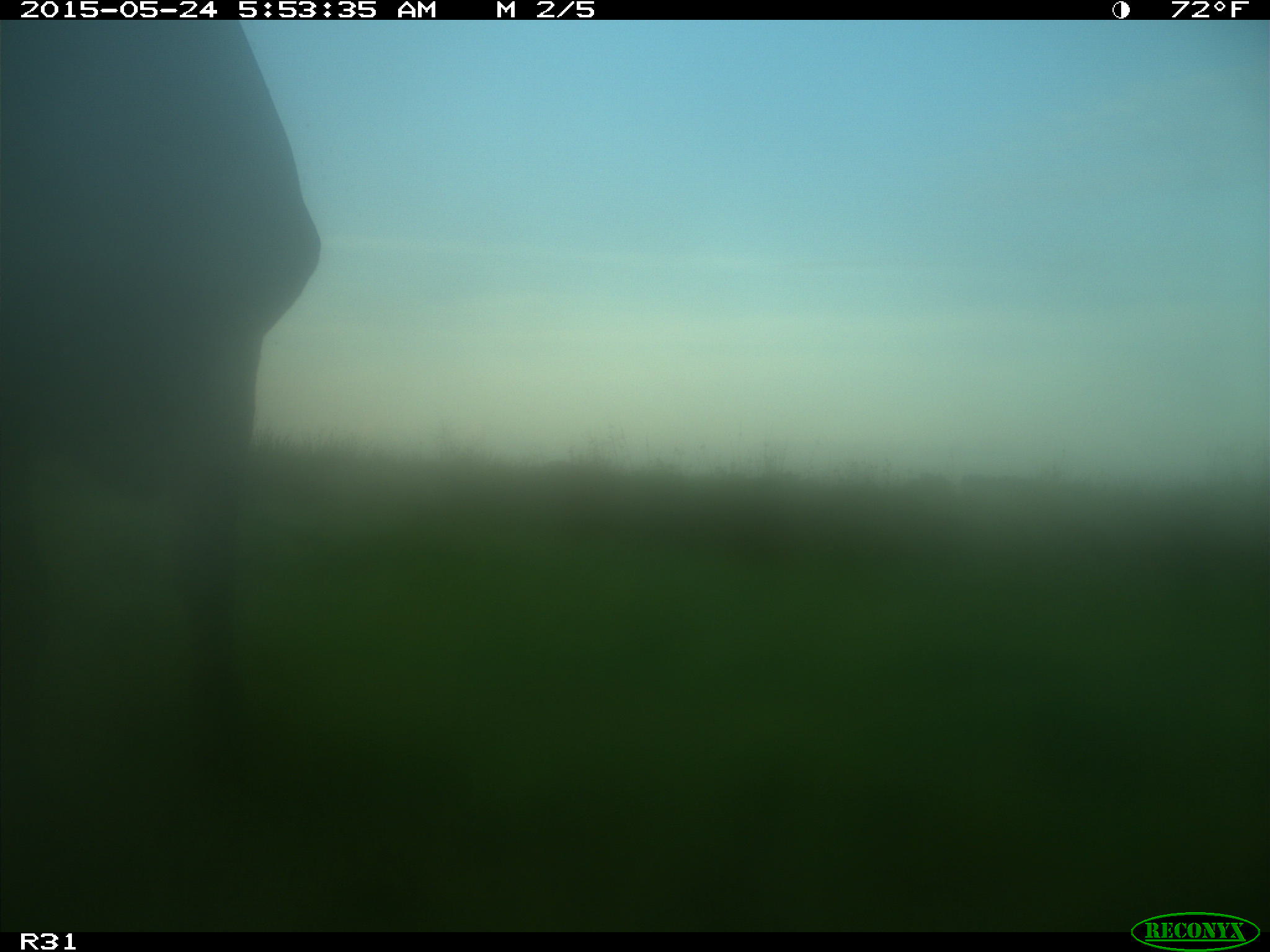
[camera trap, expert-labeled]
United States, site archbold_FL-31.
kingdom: Animalia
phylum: Chordata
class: Mammalia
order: Artiodactyla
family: Bovidae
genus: Bos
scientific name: Bos taurus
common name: domestic cow